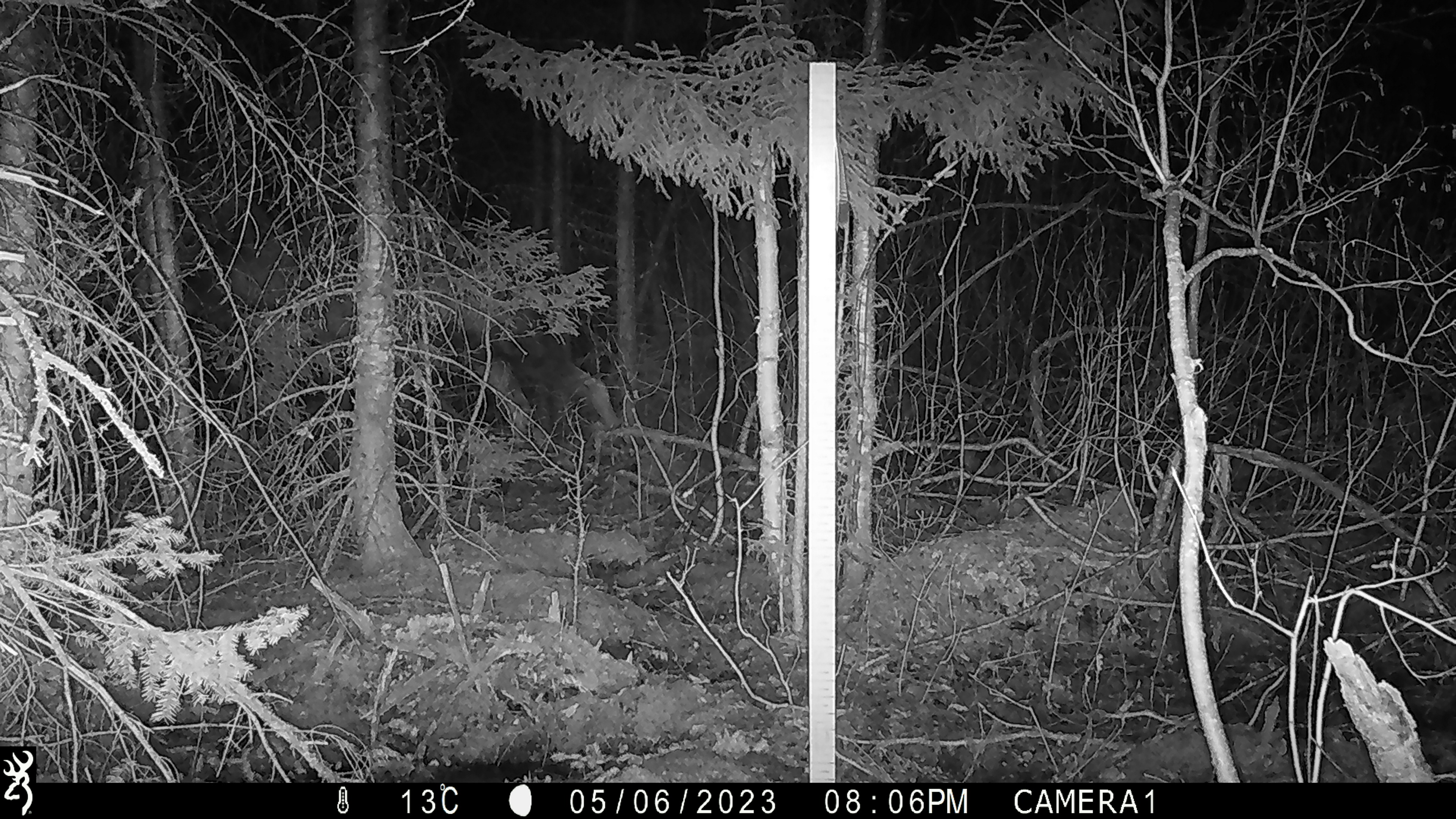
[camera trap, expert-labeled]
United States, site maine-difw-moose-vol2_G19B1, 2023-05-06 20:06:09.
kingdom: Animalia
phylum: Chordata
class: Mammalia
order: Artiodactyla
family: Cervidae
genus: Alces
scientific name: Alces alces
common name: moose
Moose (Alces alces).